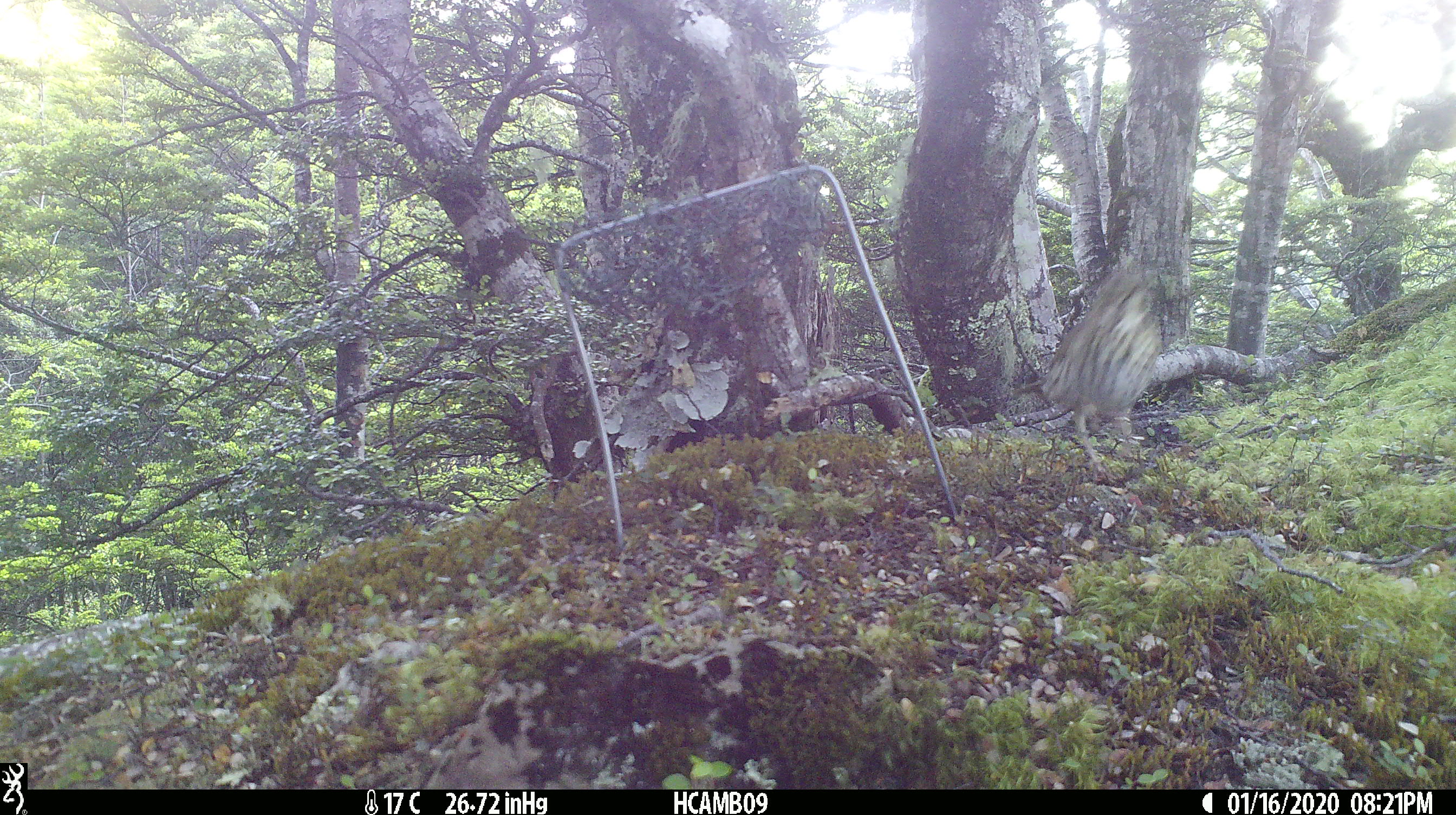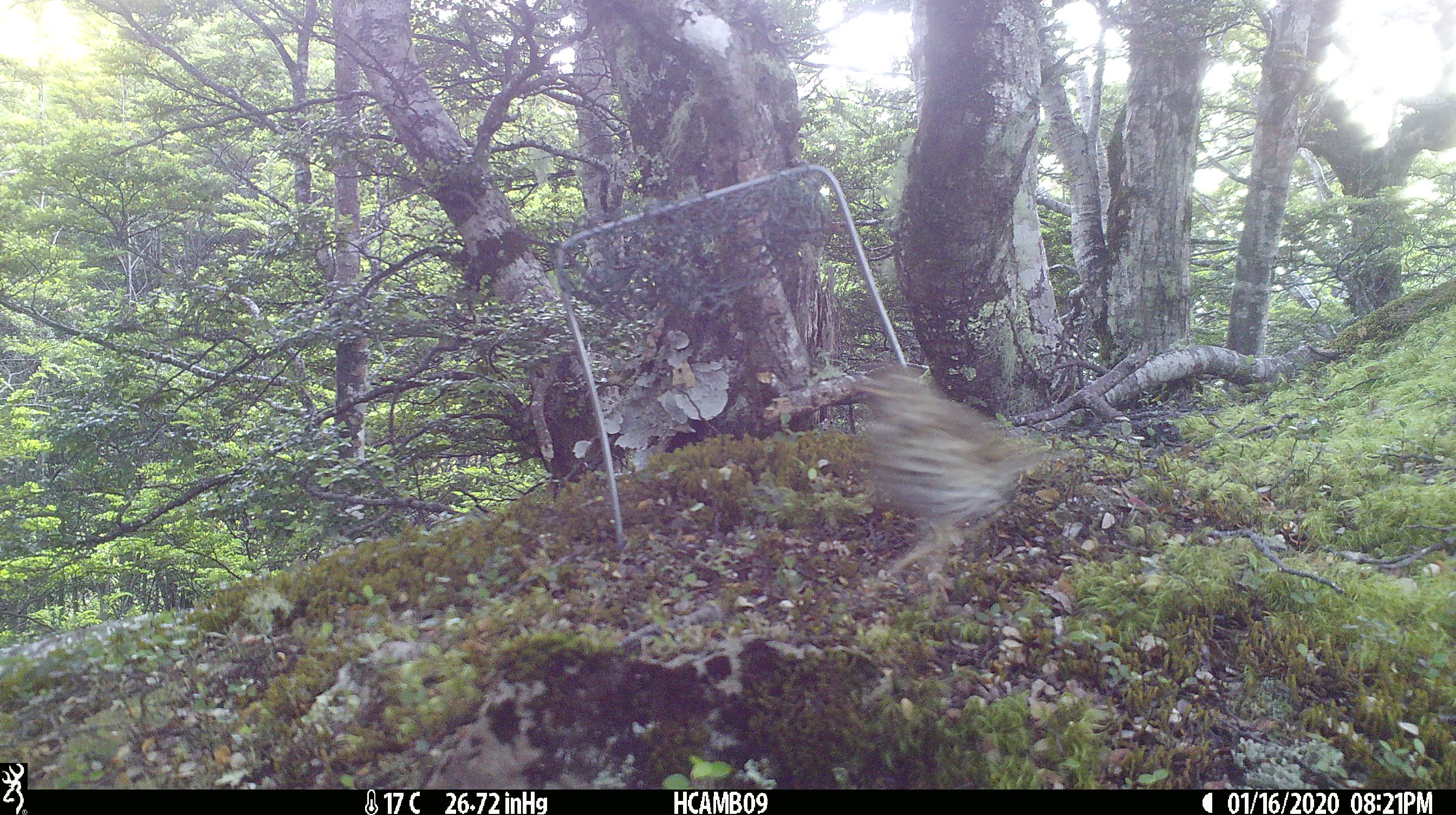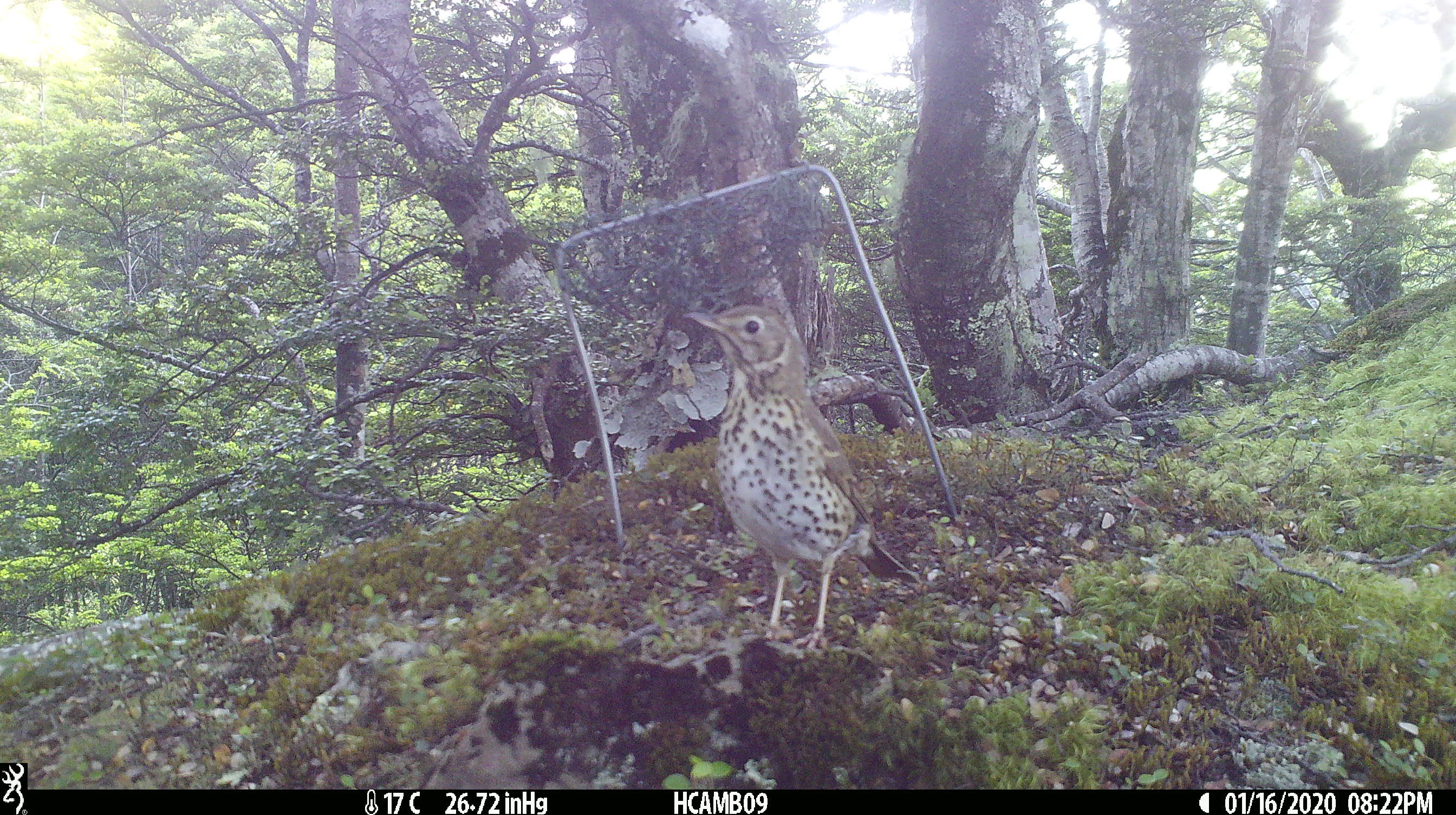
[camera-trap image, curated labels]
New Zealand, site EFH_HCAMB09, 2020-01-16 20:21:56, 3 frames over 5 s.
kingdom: Animalia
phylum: Chordata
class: Aves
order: Passeriformes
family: Turdidae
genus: Turdus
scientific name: Turdus philomelos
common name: song thrush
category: thrush